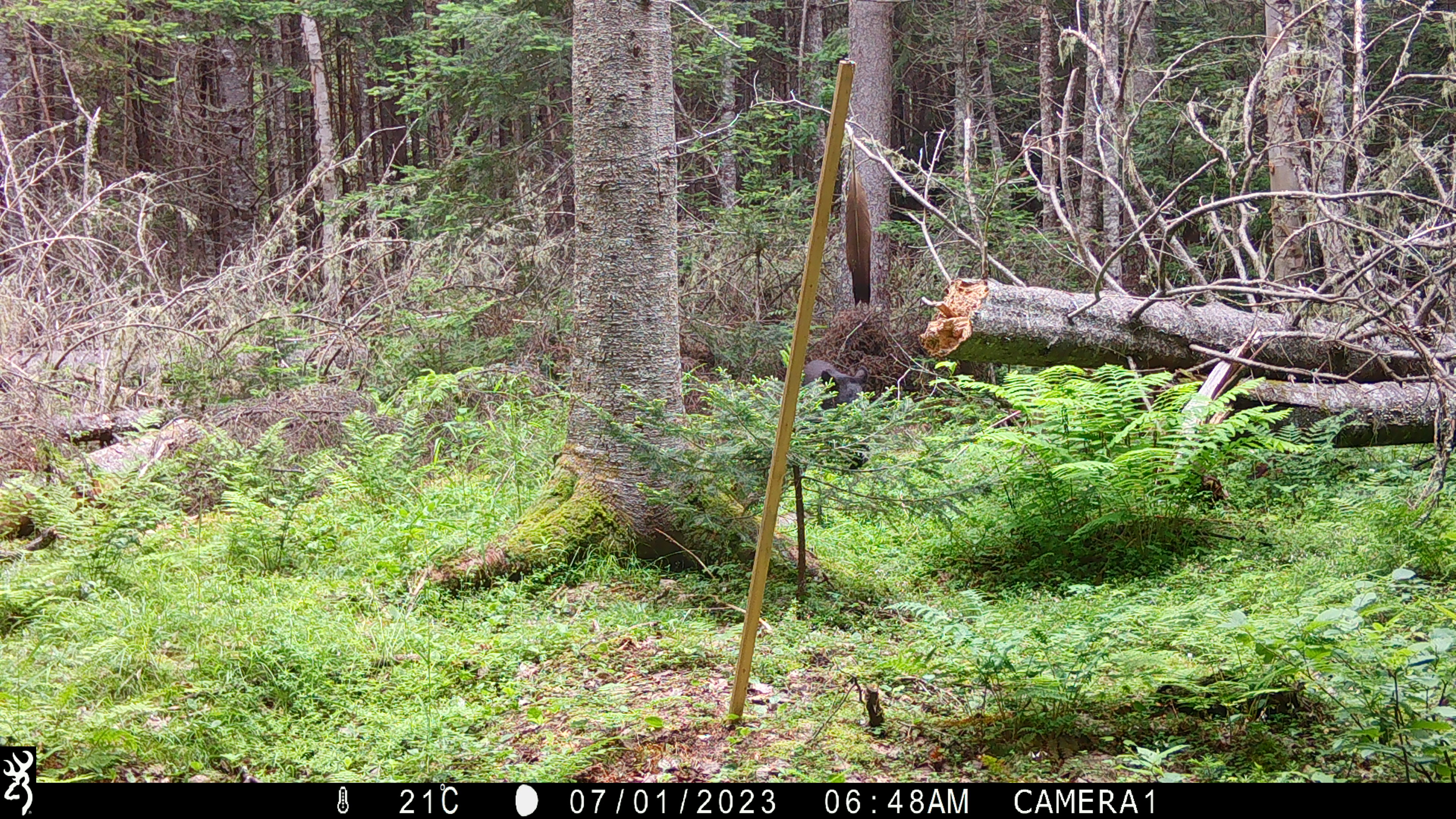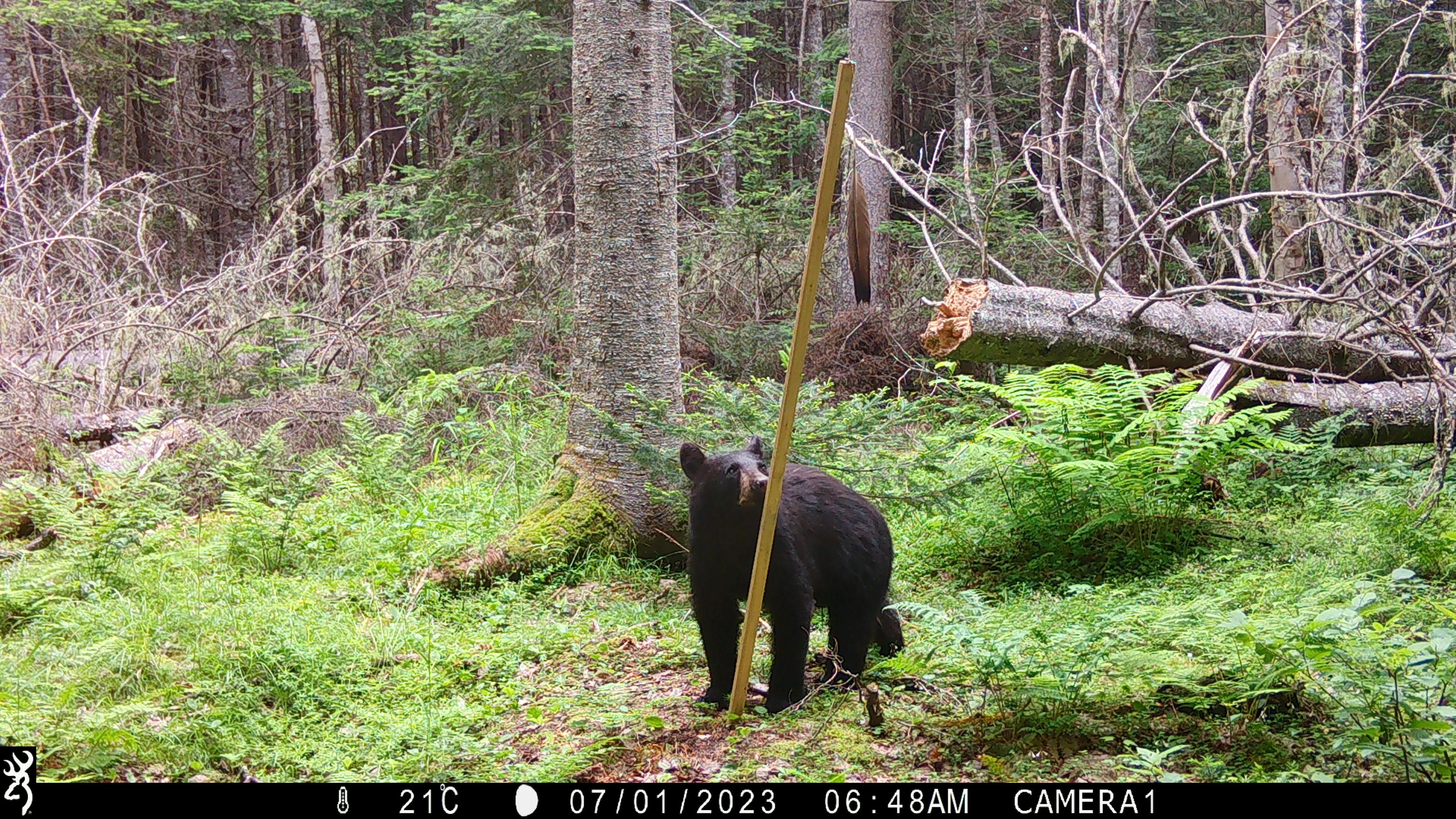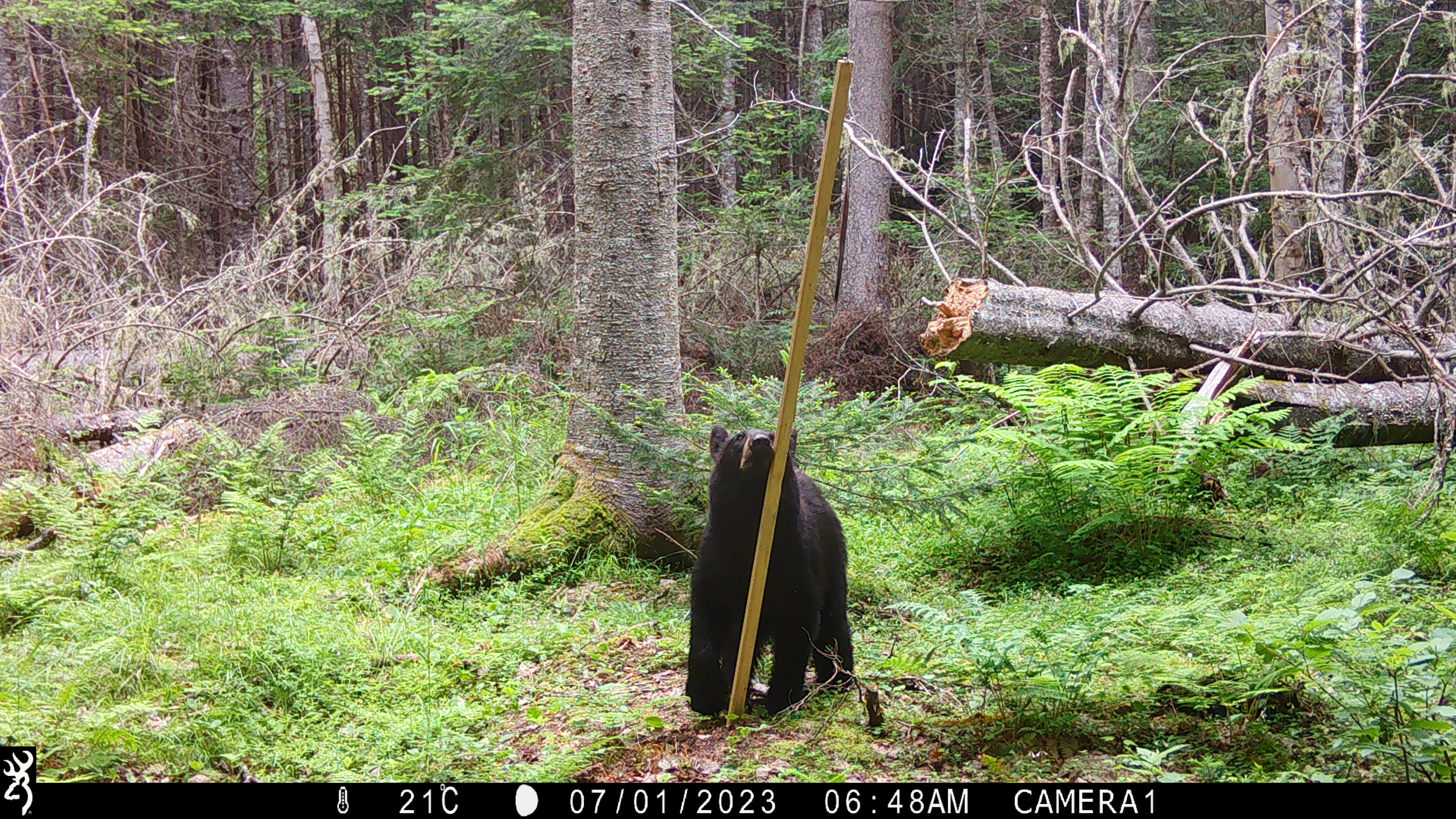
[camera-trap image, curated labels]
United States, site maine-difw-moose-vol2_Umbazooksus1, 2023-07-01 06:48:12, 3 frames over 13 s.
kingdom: Animalia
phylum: Chordata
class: Mammalia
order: Carnivora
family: Ursidae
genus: Ursus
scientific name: Ursus americanus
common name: black bear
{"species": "black bear (Ursus americanus)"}